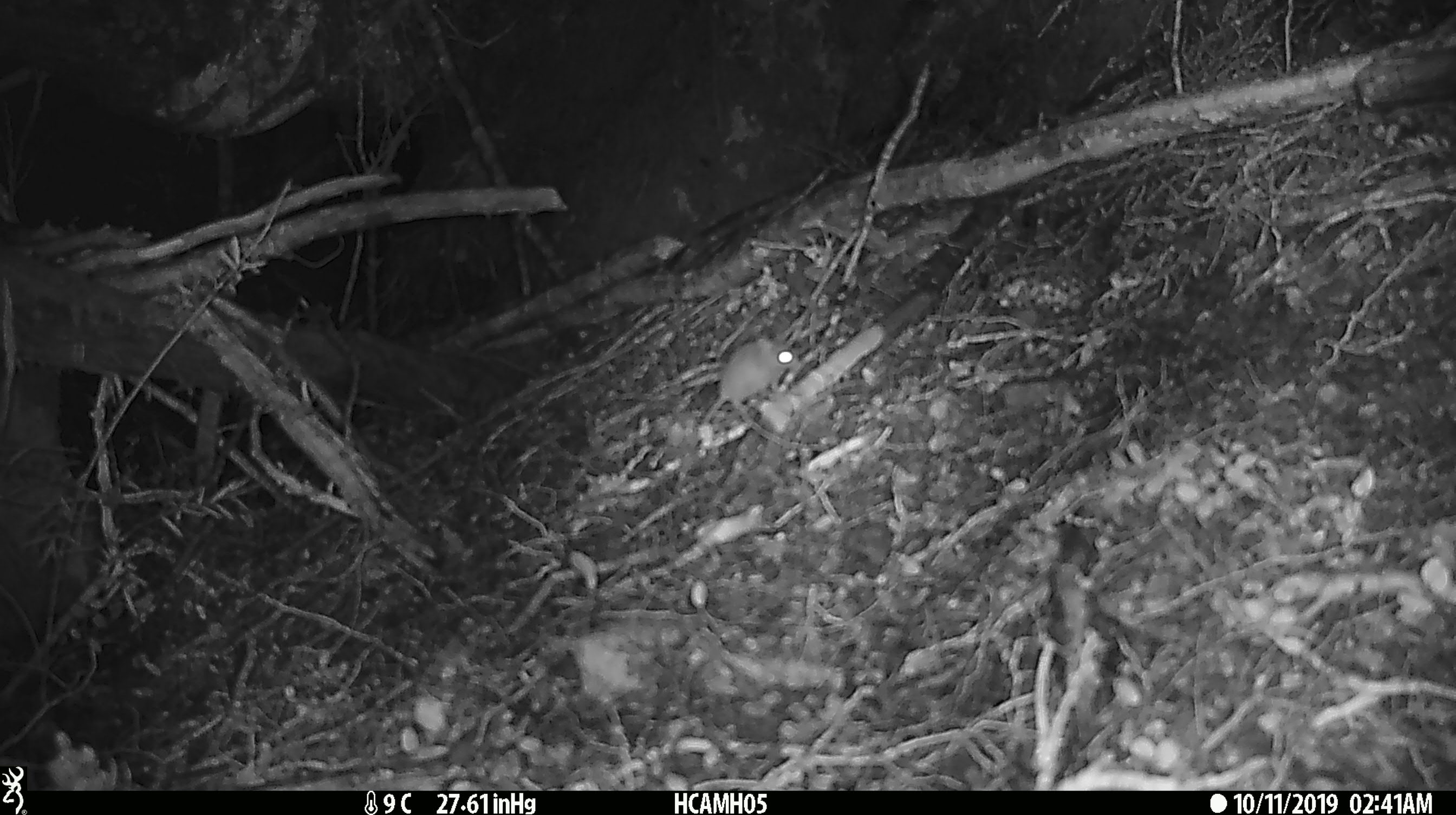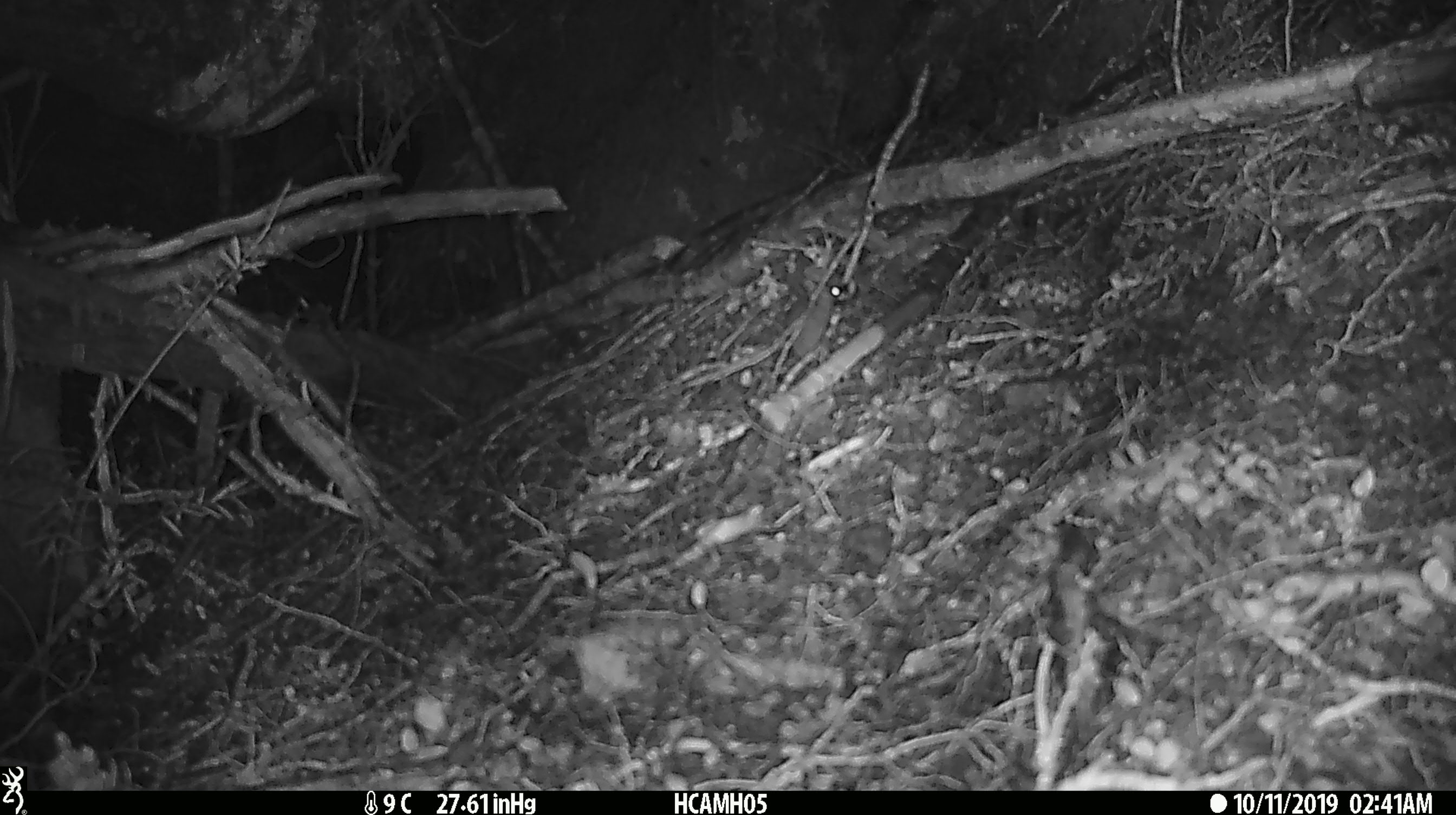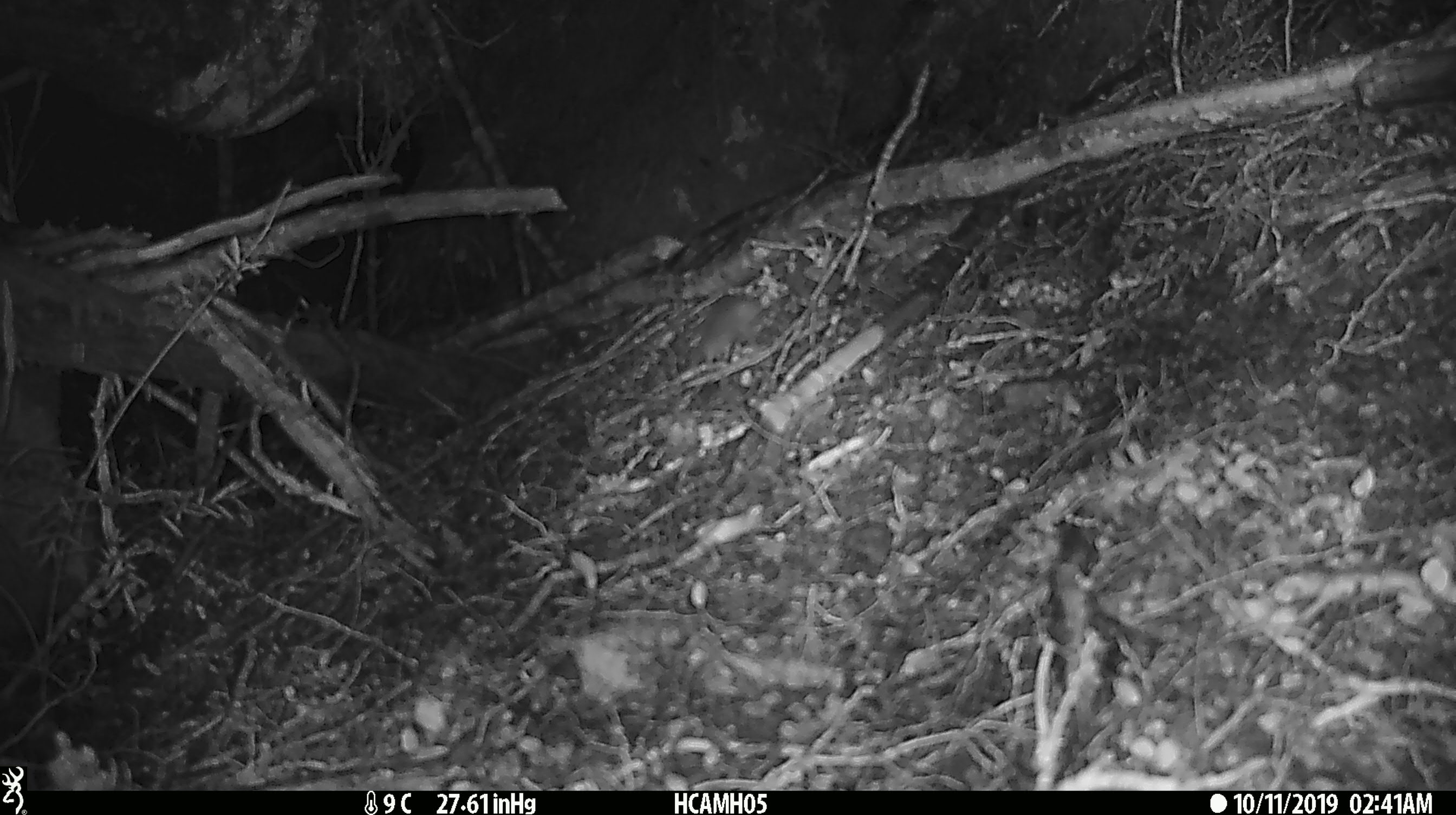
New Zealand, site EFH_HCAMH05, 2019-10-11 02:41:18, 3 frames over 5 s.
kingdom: Animalia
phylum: Chordata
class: Mammalia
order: Rodentia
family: Muridae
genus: Mus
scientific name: Mus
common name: mouse